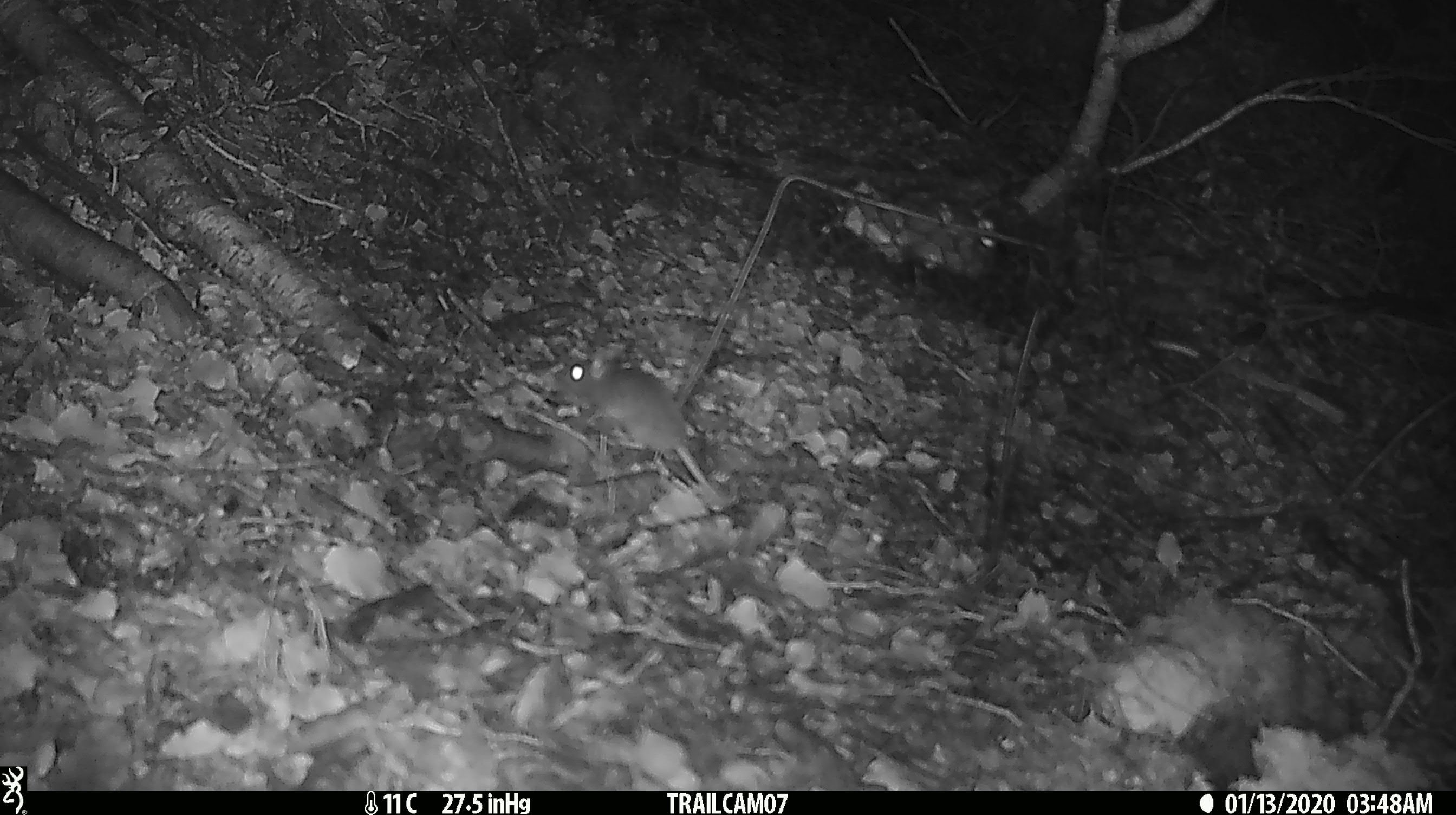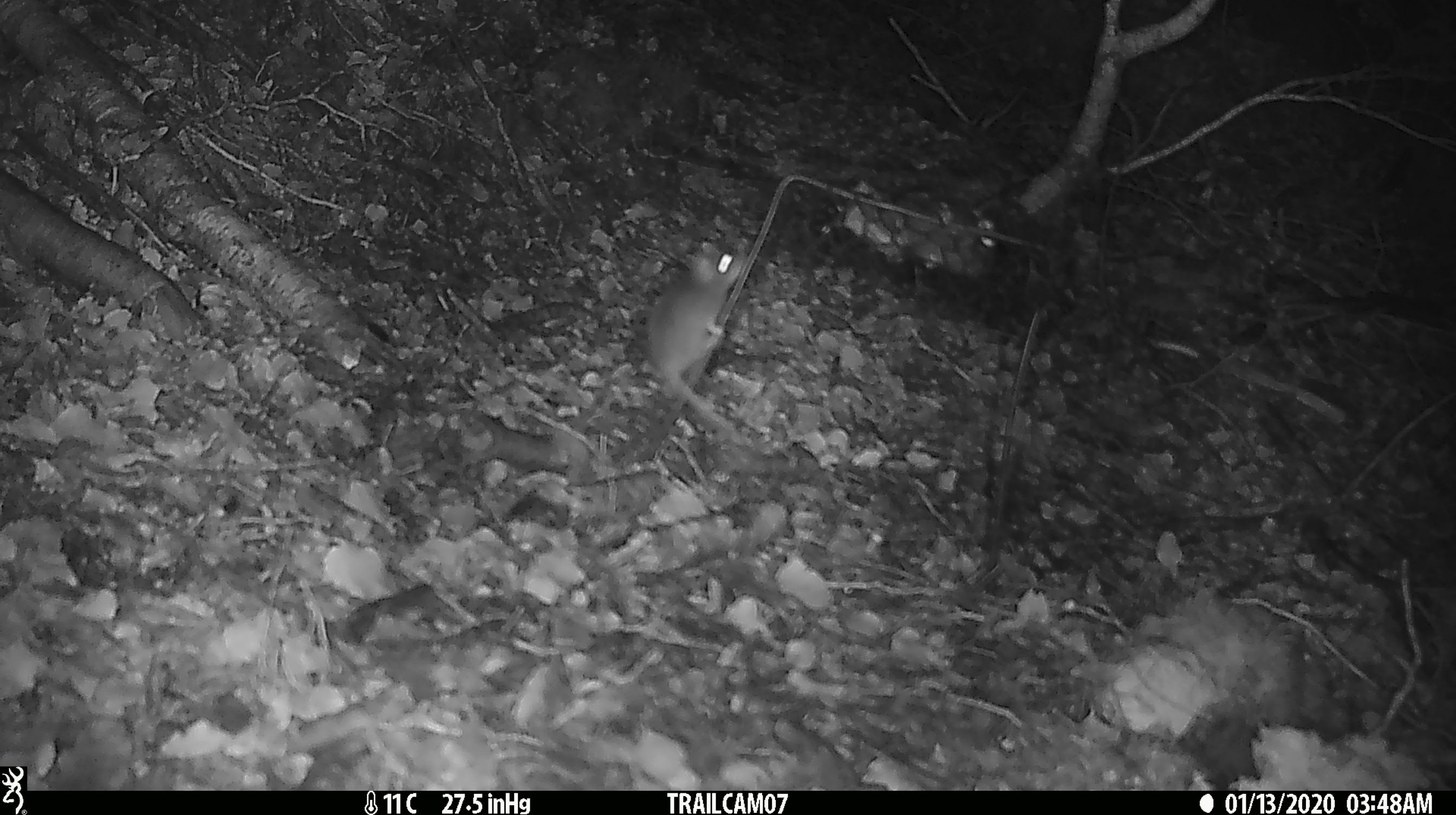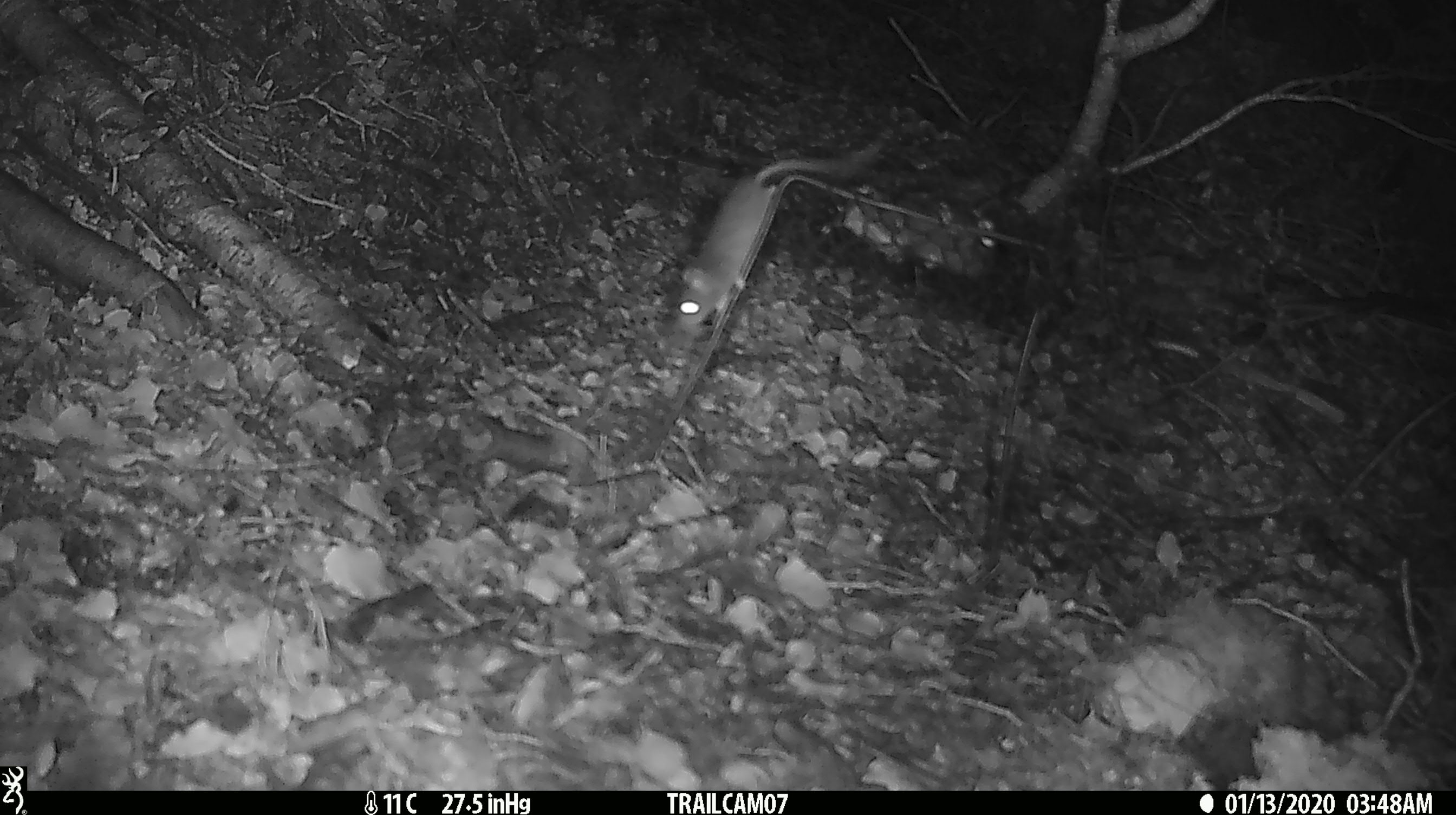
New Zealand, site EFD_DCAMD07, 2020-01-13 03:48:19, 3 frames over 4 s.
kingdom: Animalia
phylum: Chordata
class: Mammalia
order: Rodentia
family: Muridae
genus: Mus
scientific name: Mus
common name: mouse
Mouse (Mus).